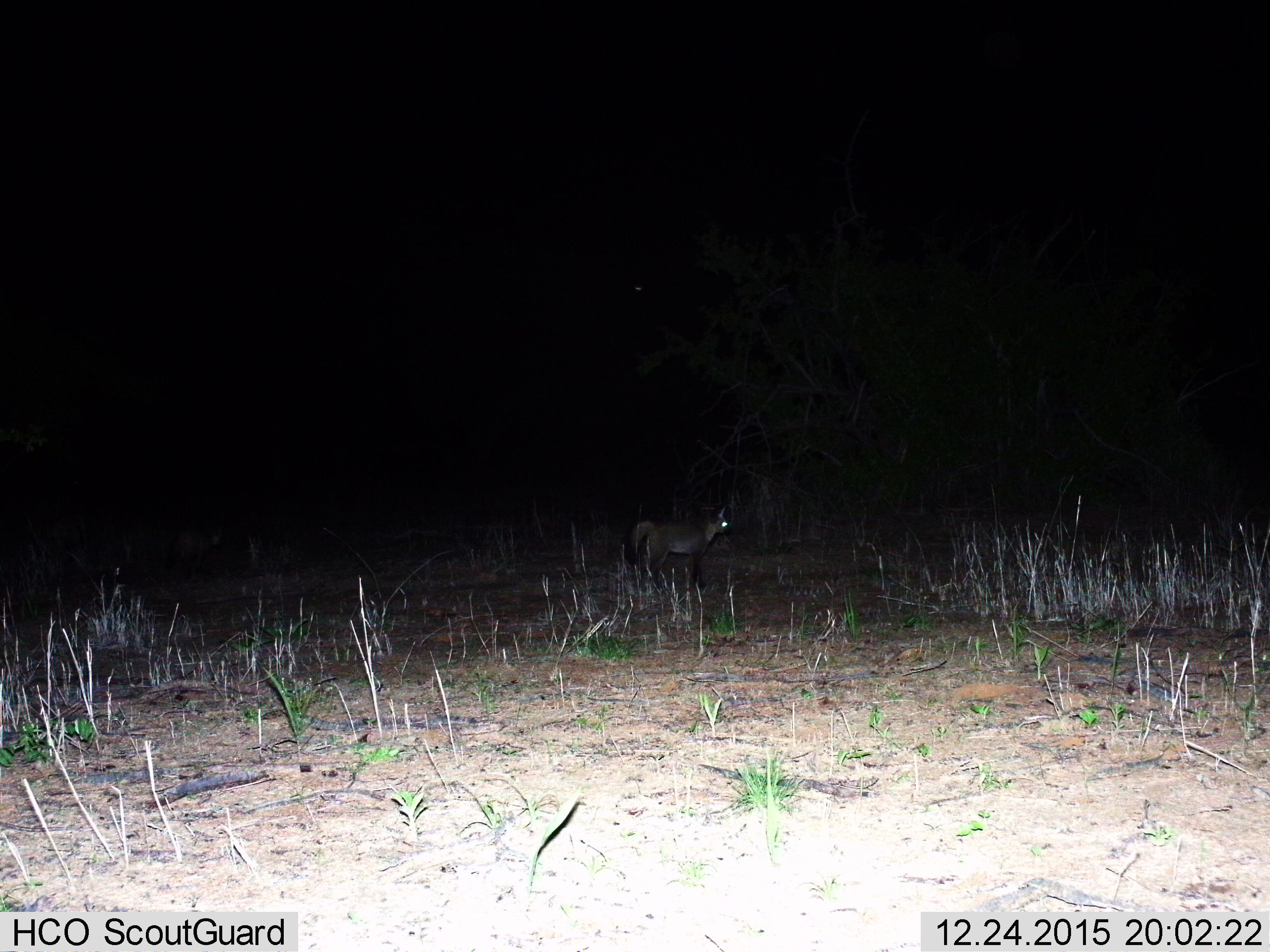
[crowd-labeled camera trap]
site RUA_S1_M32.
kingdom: Animalia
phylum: Chordata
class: Mammalia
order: Carnivora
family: Canidae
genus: Otocyon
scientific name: Otocyon megalotis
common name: bat-eared fox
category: foxbateared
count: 1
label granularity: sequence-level